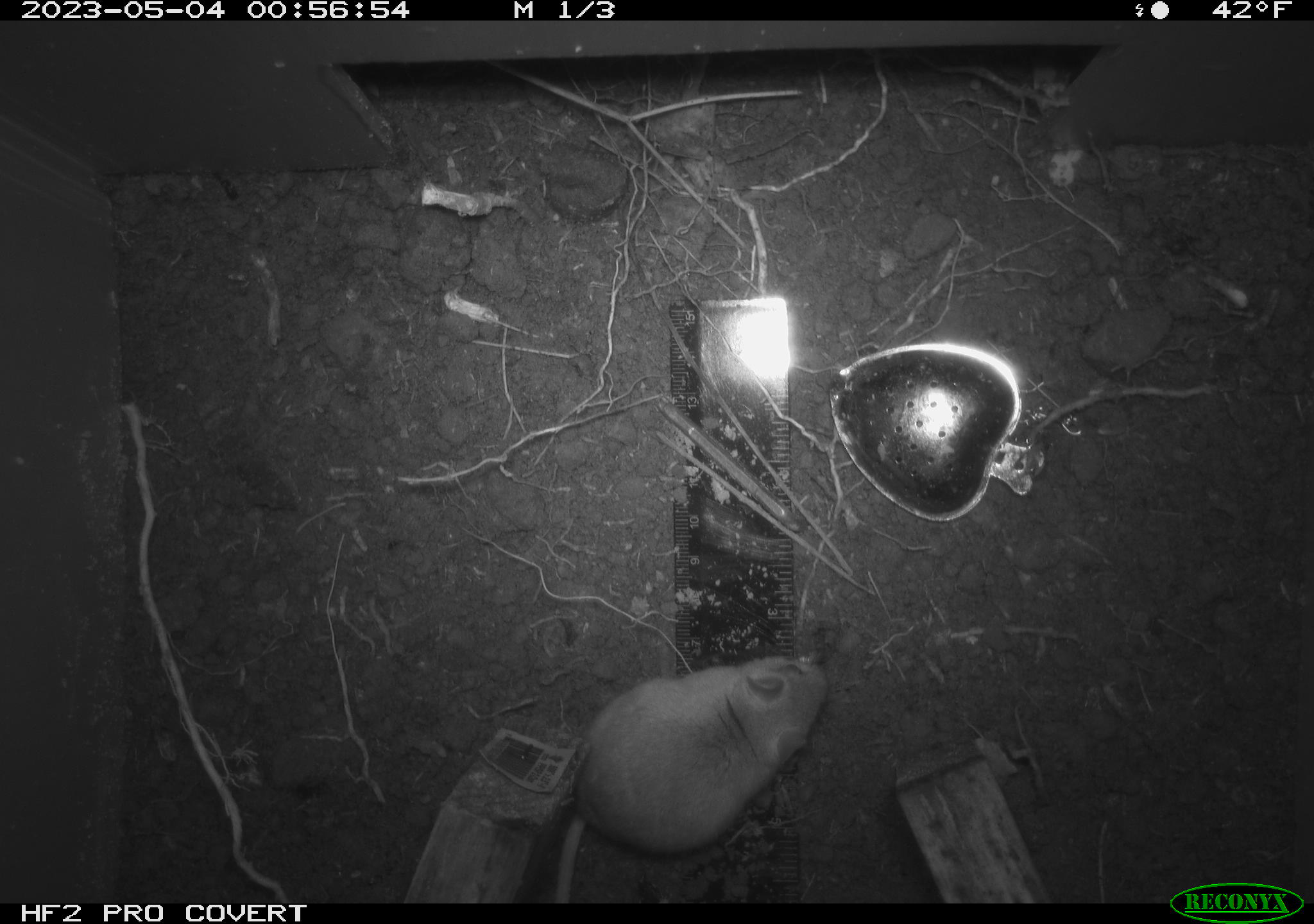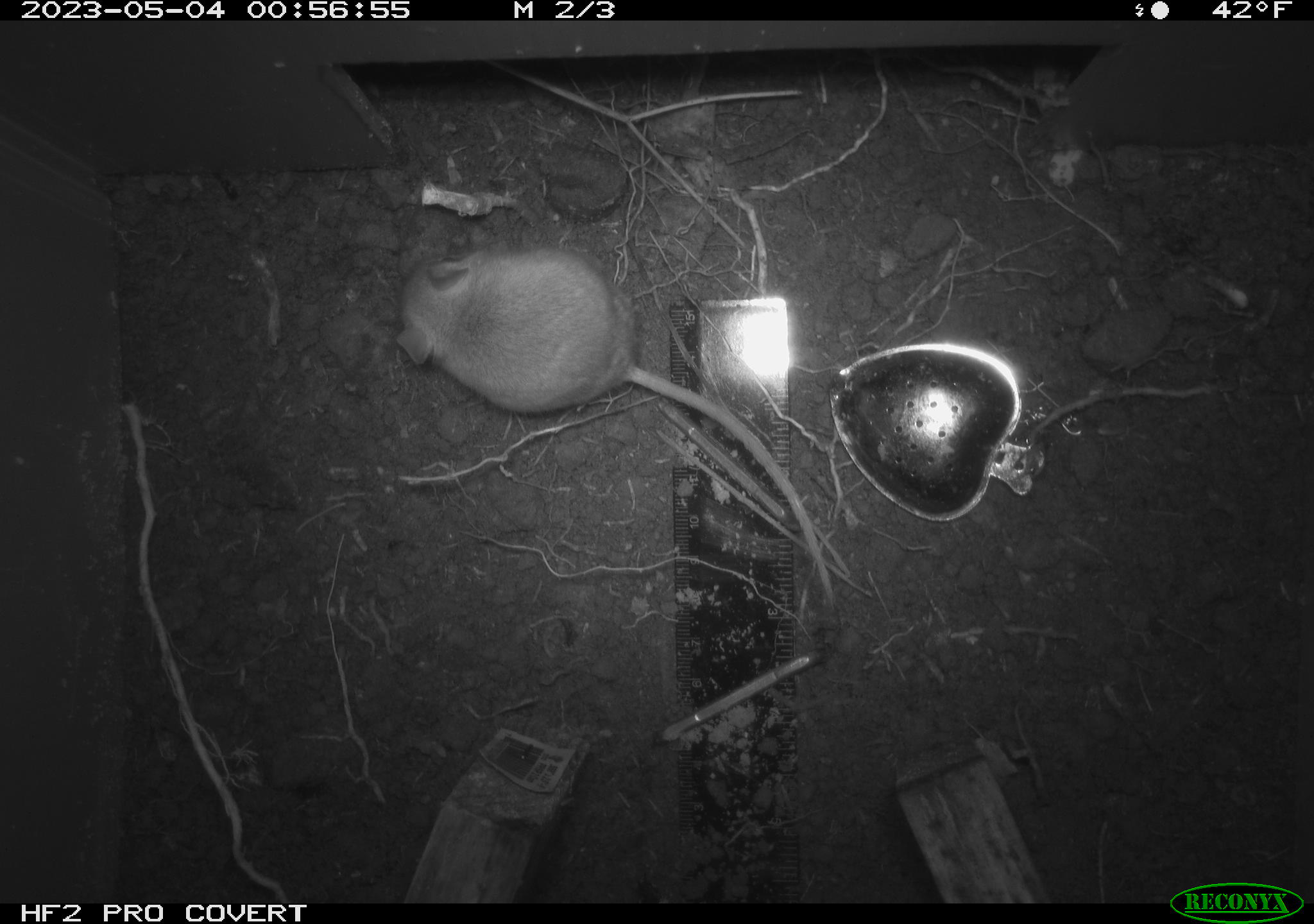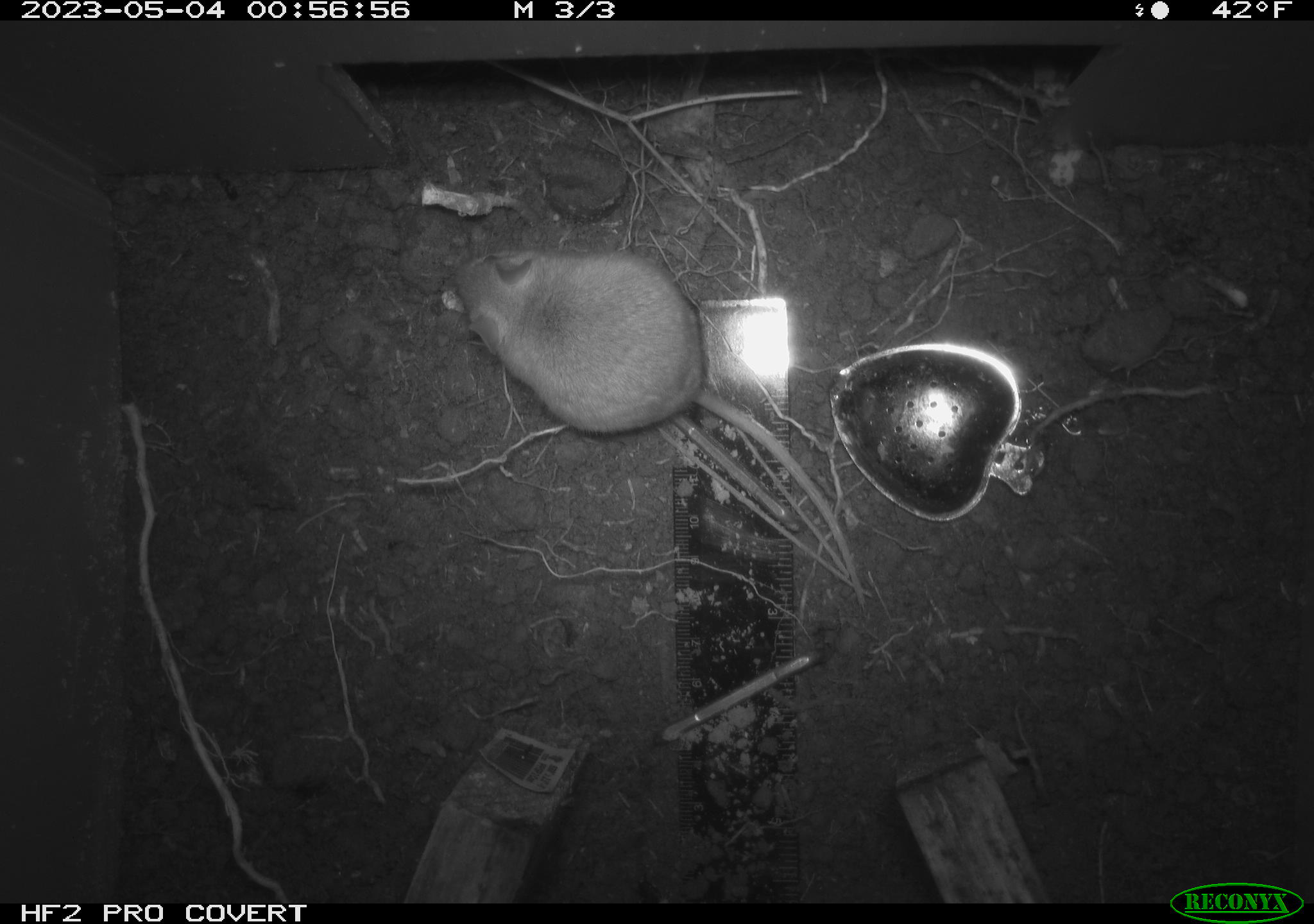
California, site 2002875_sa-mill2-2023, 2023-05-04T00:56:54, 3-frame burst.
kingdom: Animalia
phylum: Chordata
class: Mammalia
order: Rodentia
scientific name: Rodentia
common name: mouse species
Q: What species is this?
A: Mouse species (Rodentia).